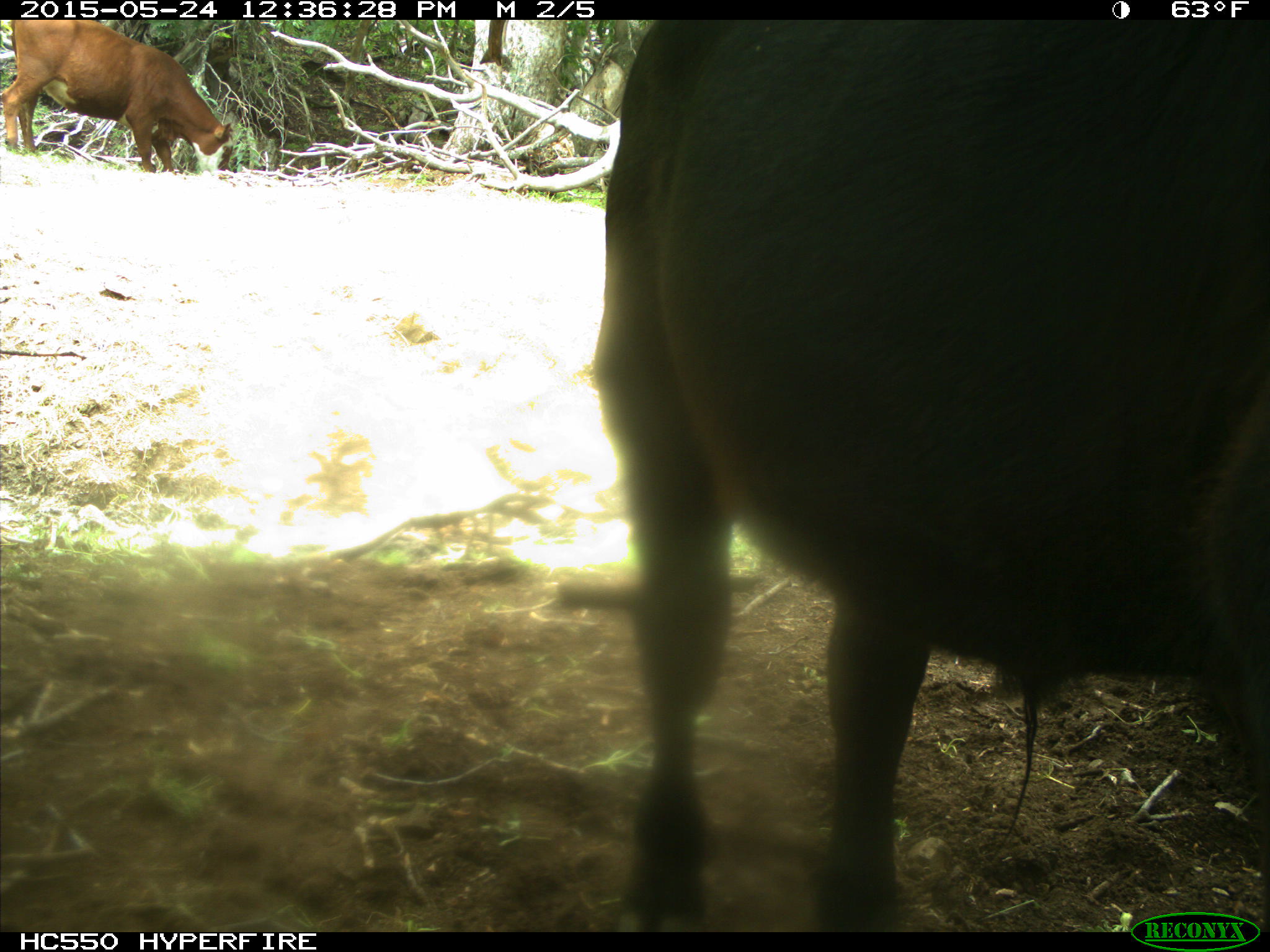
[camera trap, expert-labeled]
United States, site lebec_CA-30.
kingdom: Animalia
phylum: Chordata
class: Mammalia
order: Artiodactyla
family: Bovidae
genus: Bos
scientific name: Bos taurus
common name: domestic cow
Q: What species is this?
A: Bos taurus (domestic cow).